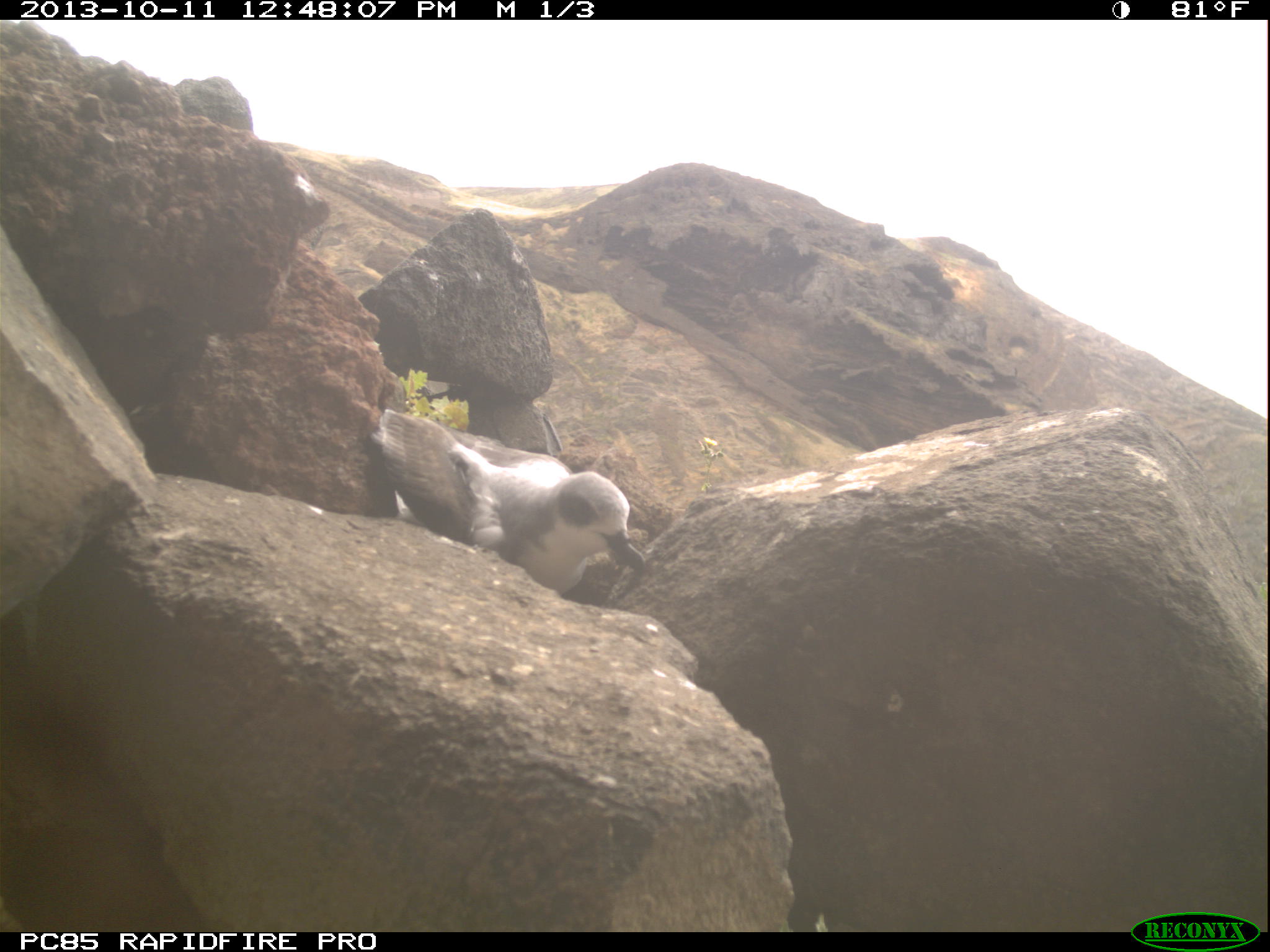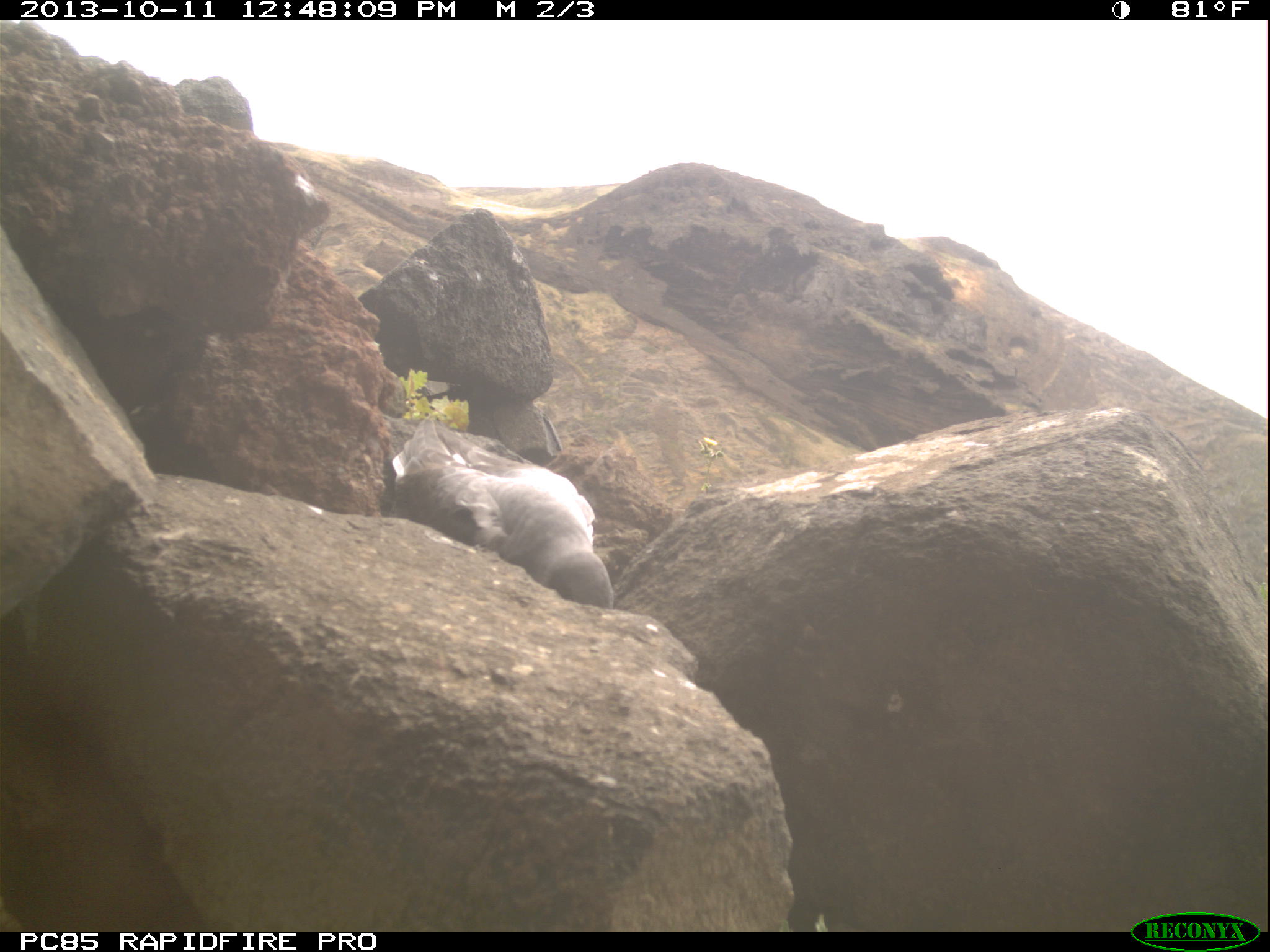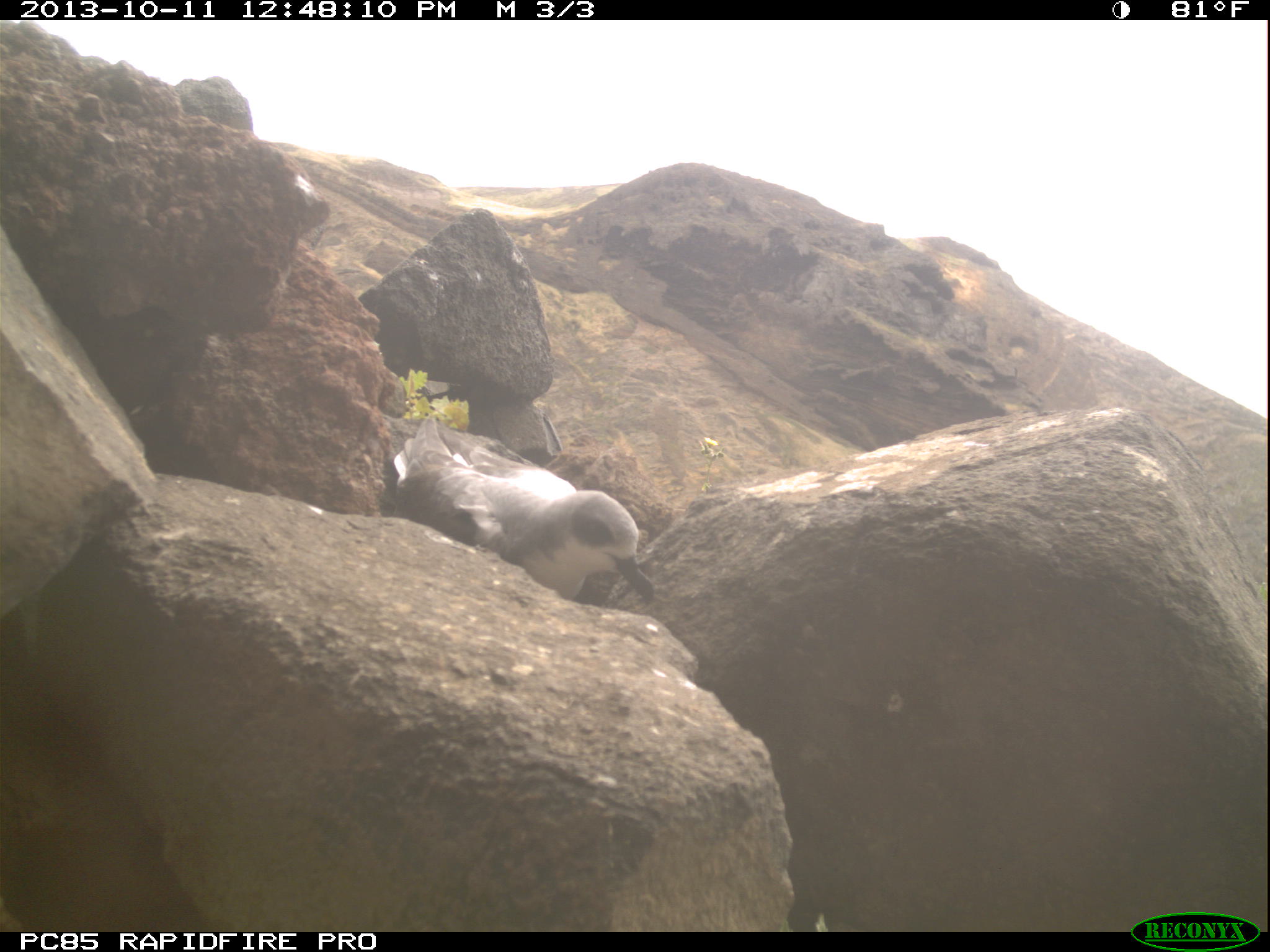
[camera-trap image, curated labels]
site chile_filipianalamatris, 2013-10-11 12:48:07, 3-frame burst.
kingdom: Animalia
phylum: Chordata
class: Aves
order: Procellariiformes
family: Procellariidae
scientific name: Procellariidae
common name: petrel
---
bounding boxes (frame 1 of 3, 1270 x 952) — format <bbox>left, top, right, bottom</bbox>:
petrel: <bbox>351, 397, 647, 599</bbox>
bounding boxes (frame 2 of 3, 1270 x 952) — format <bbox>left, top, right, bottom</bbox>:
petrel: <bbox>370, 408, 618, 611</bbox>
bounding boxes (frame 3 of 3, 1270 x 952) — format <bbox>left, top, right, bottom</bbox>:
petrel: <bbox>366, 399, 657, 609</bbox>